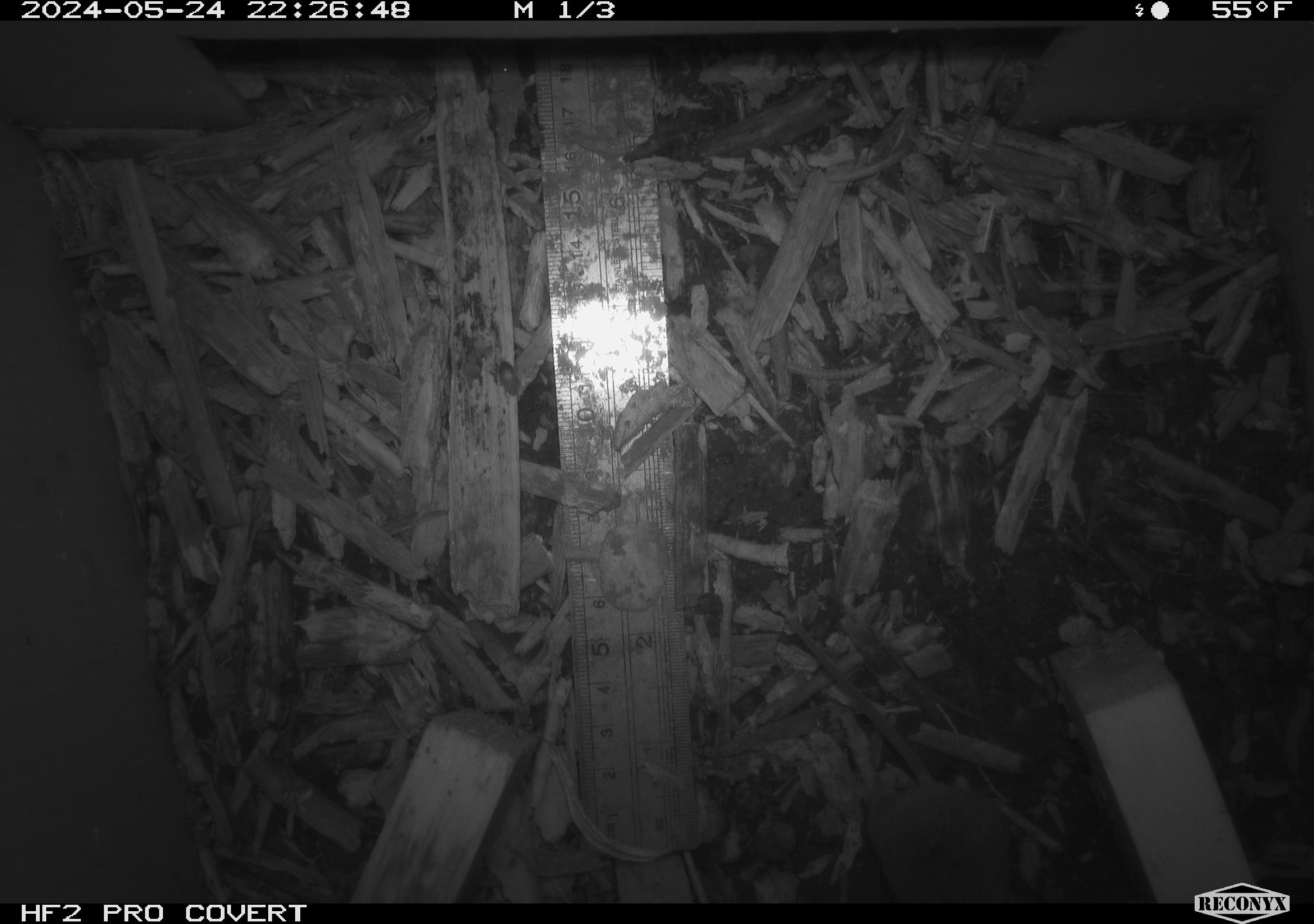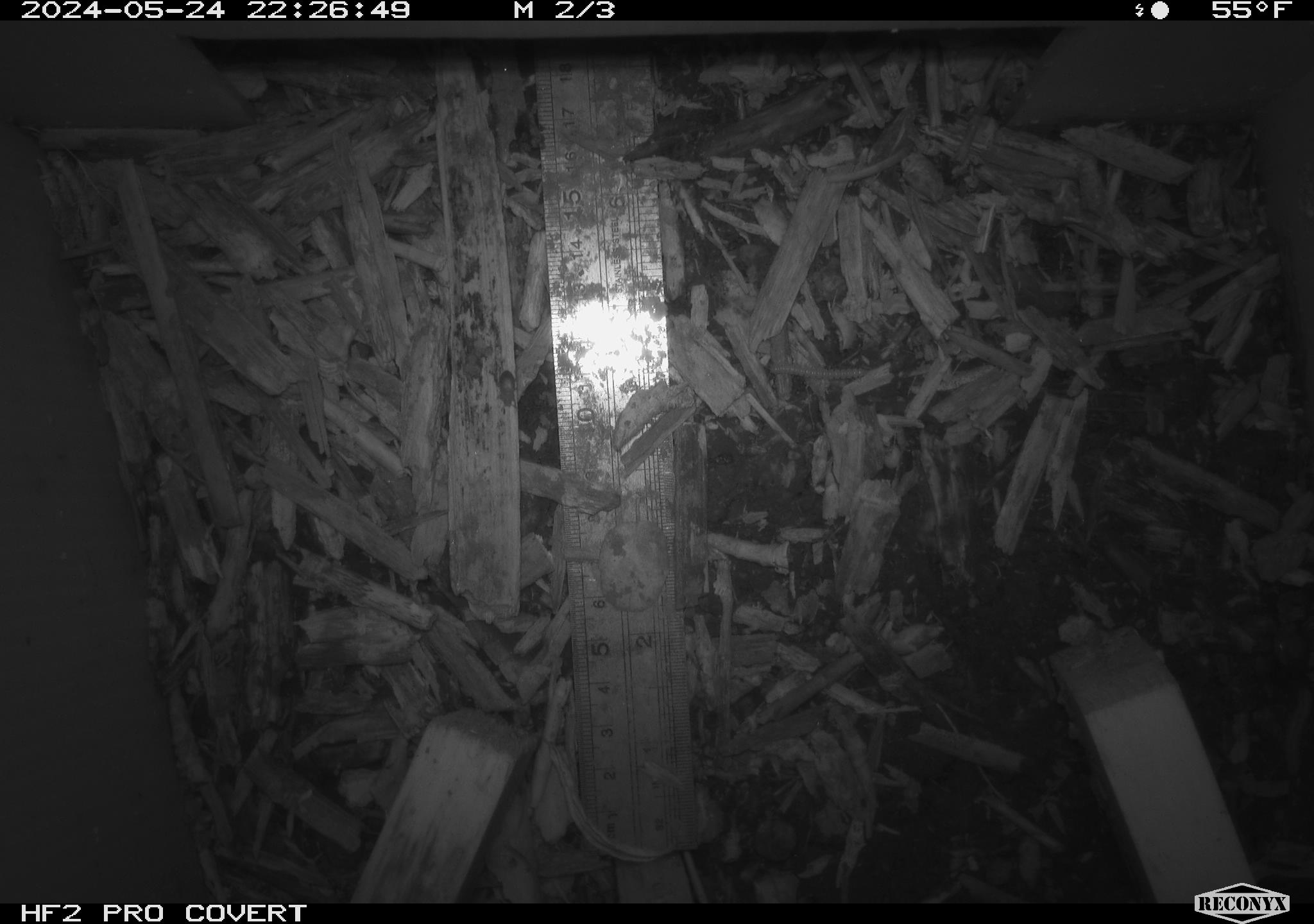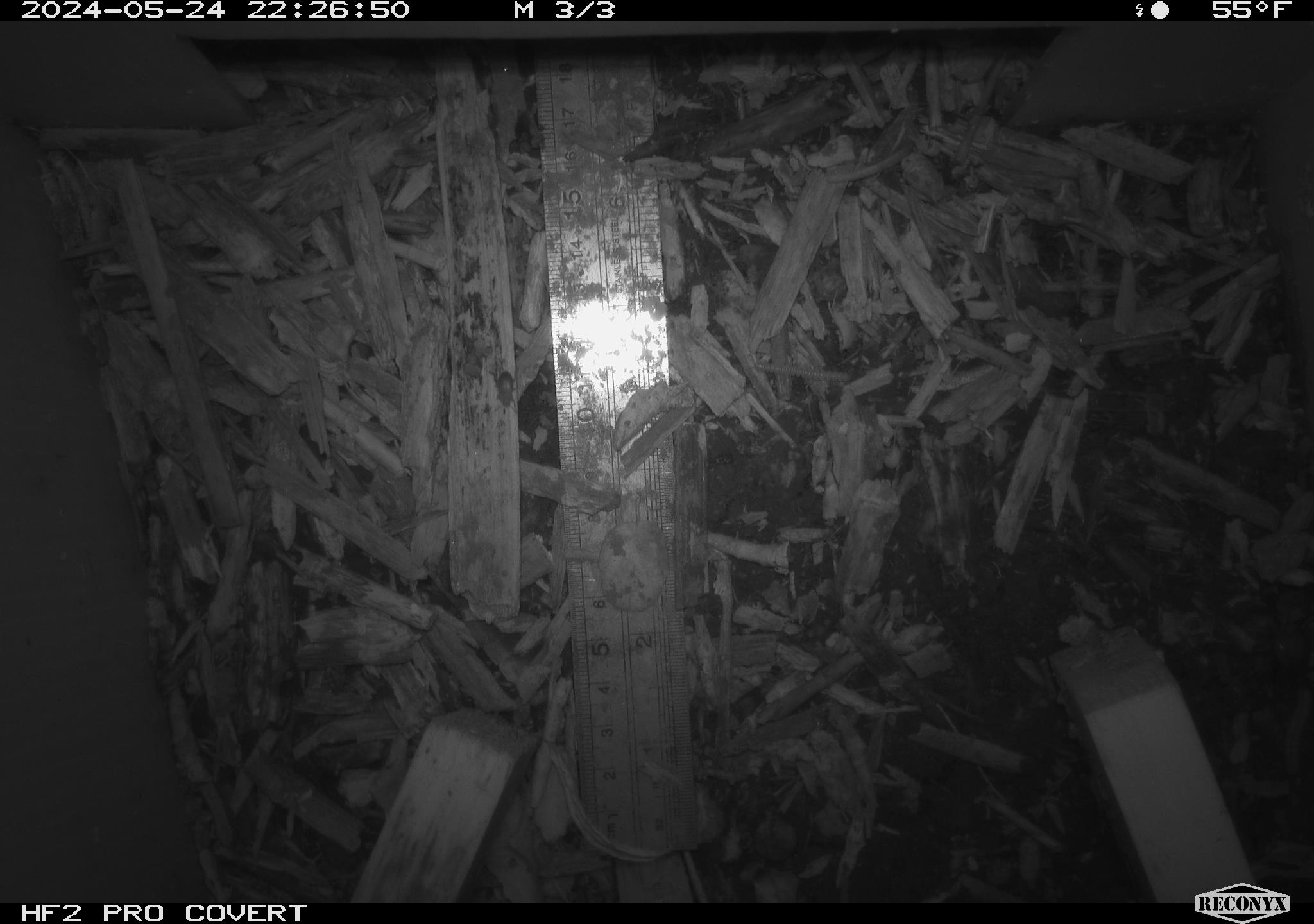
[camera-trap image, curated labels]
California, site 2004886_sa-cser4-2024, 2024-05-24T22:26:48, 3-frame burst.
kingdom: Animalia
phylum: Chordata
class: Mammalia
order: Eulipotyphla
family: Soricidae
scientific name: Soricidae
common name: shrews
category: soricidae family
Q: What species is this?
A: Soricidae family (shrews) (Soricidae).